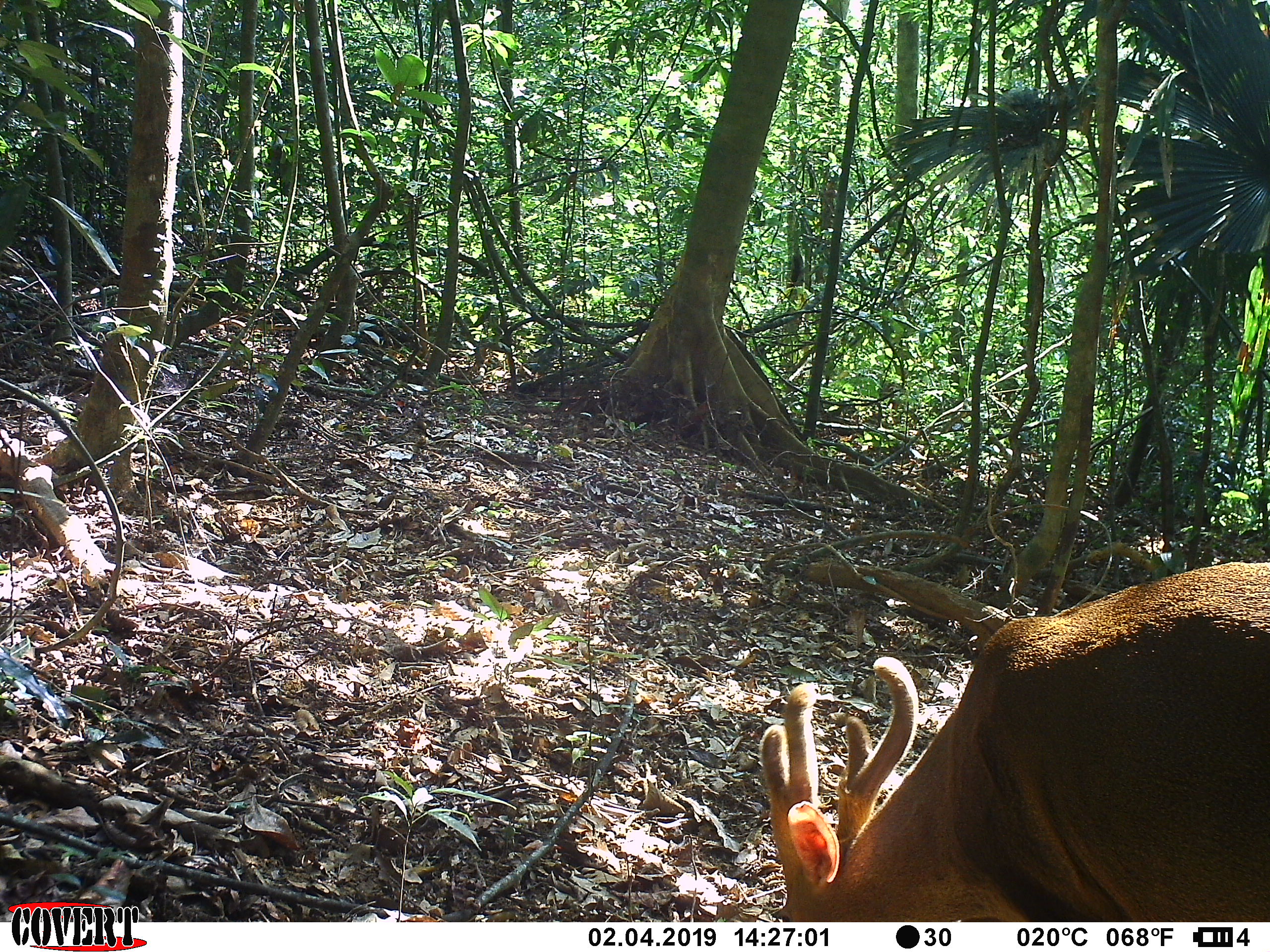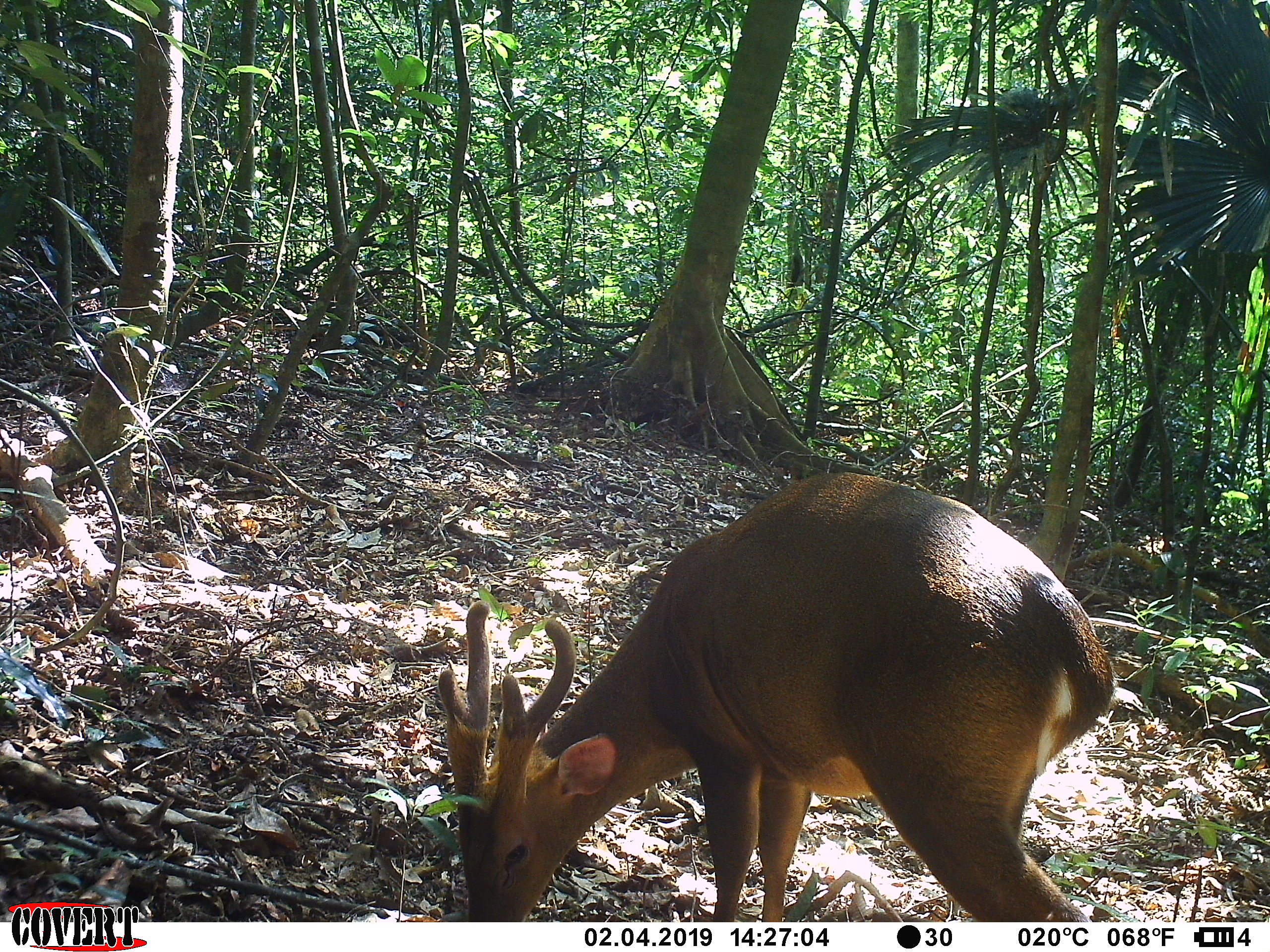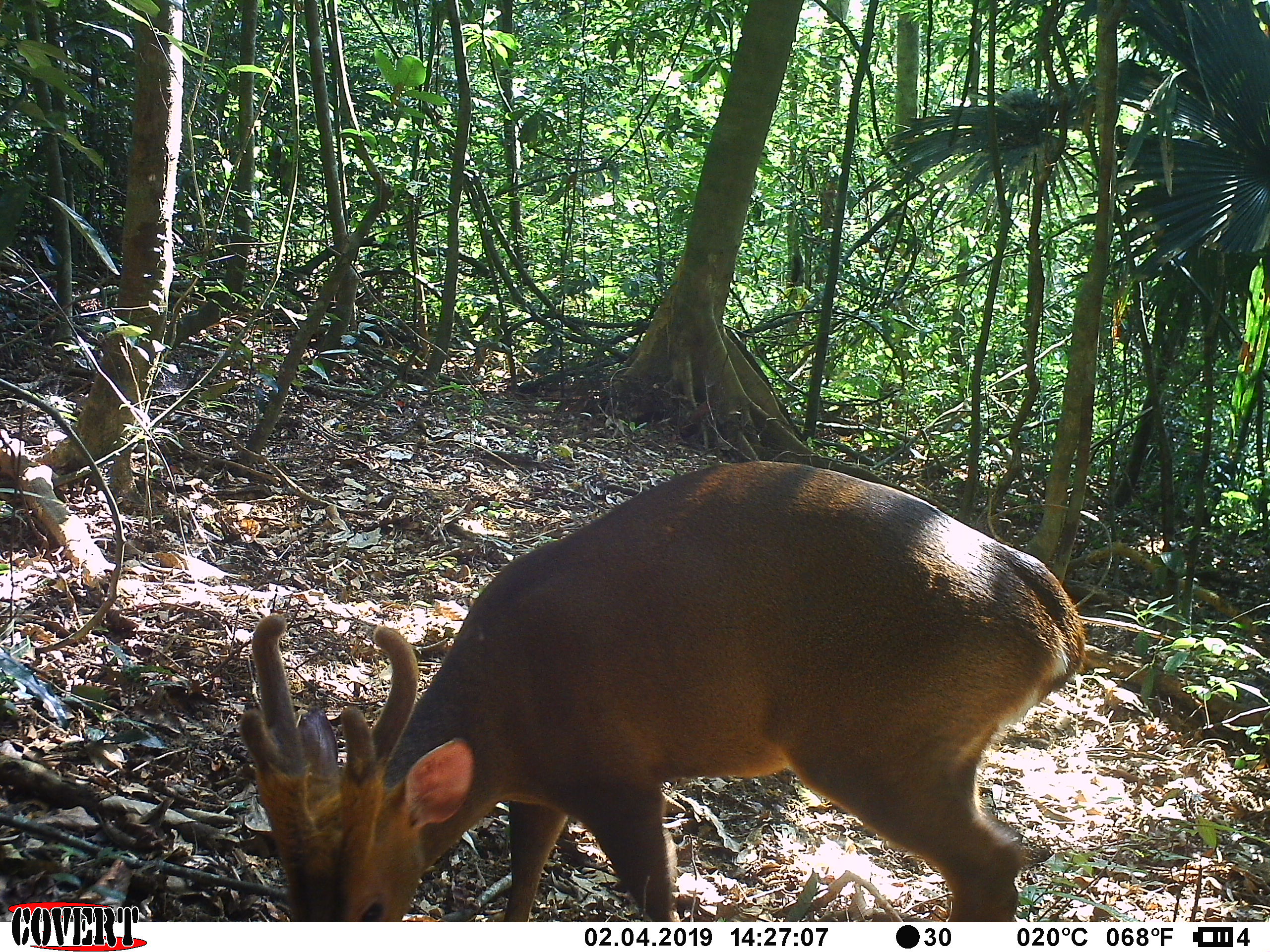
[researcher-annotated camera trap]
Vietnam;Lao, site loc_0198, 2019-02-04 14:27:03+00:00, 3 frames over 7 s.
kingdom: Animalia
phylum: Chordata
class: Mammalia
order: Artiodactyla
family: Cervidae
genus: Muntiacus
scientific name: Muntiacus vuquangensis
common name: large-antlered muntjac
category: large antlered muntjac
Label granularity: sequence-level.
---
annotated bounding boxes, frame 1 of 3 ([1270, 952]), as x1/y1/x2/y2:
large antlered muntjac: 756/559/1270/919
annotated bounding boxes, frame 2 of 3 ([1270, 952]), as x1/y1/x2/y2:
large antlered muntjac: 435/469/1119/918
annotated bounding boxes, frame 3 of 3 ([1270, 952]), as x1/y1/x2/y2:
large antlered muntjac: 238/458/1086/918